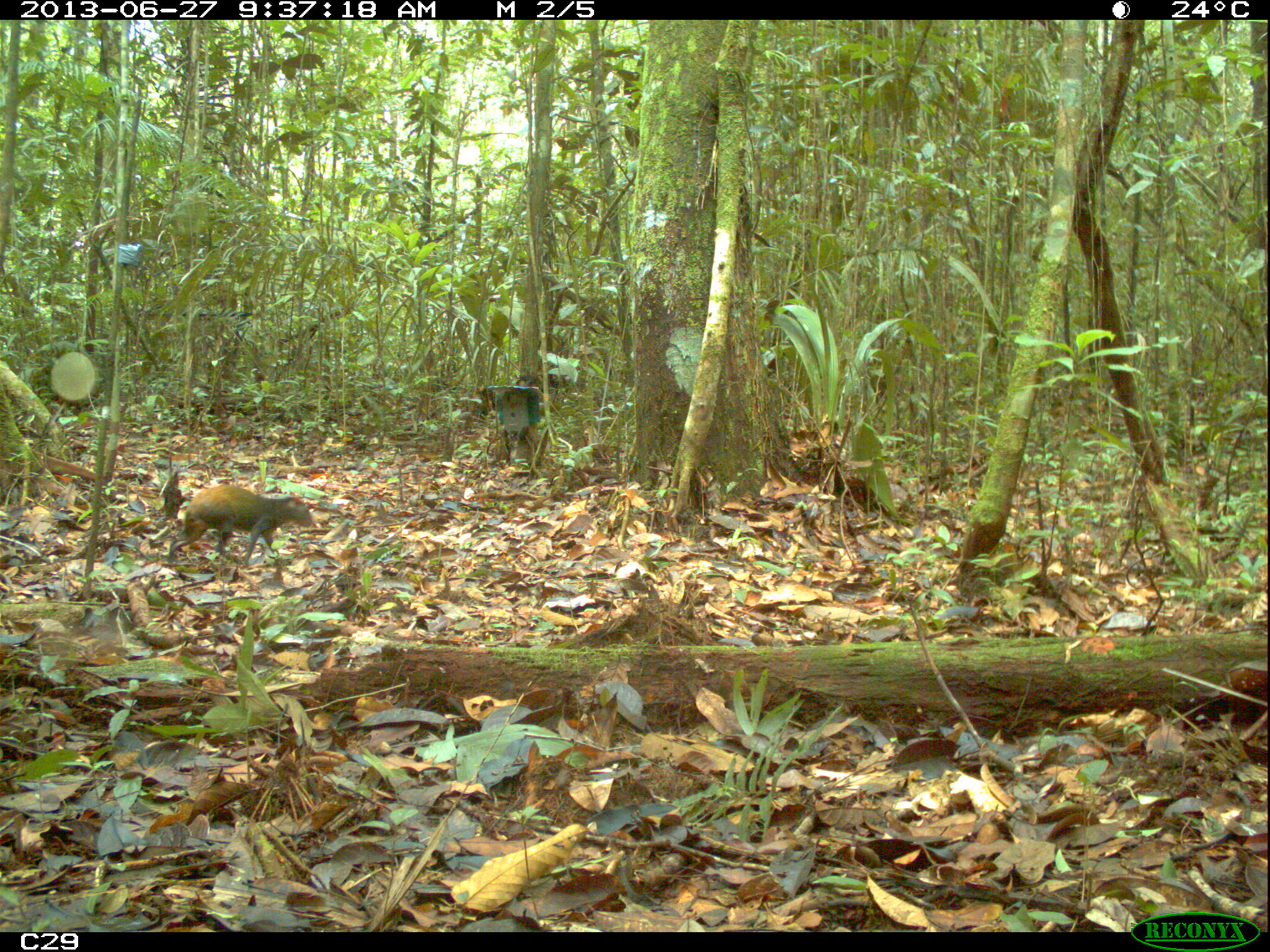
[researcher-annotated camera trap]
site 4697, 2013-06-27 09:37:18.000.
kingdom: Animalia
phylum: Chordata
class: Mammalia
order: Rodentia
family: Dasyproctidae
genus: Dasyprocta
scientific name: Dasyprocta leporina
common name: red-rumped agouti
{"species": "Dasyprocta leporina (red-rumped agouti)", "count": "1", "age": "adult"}